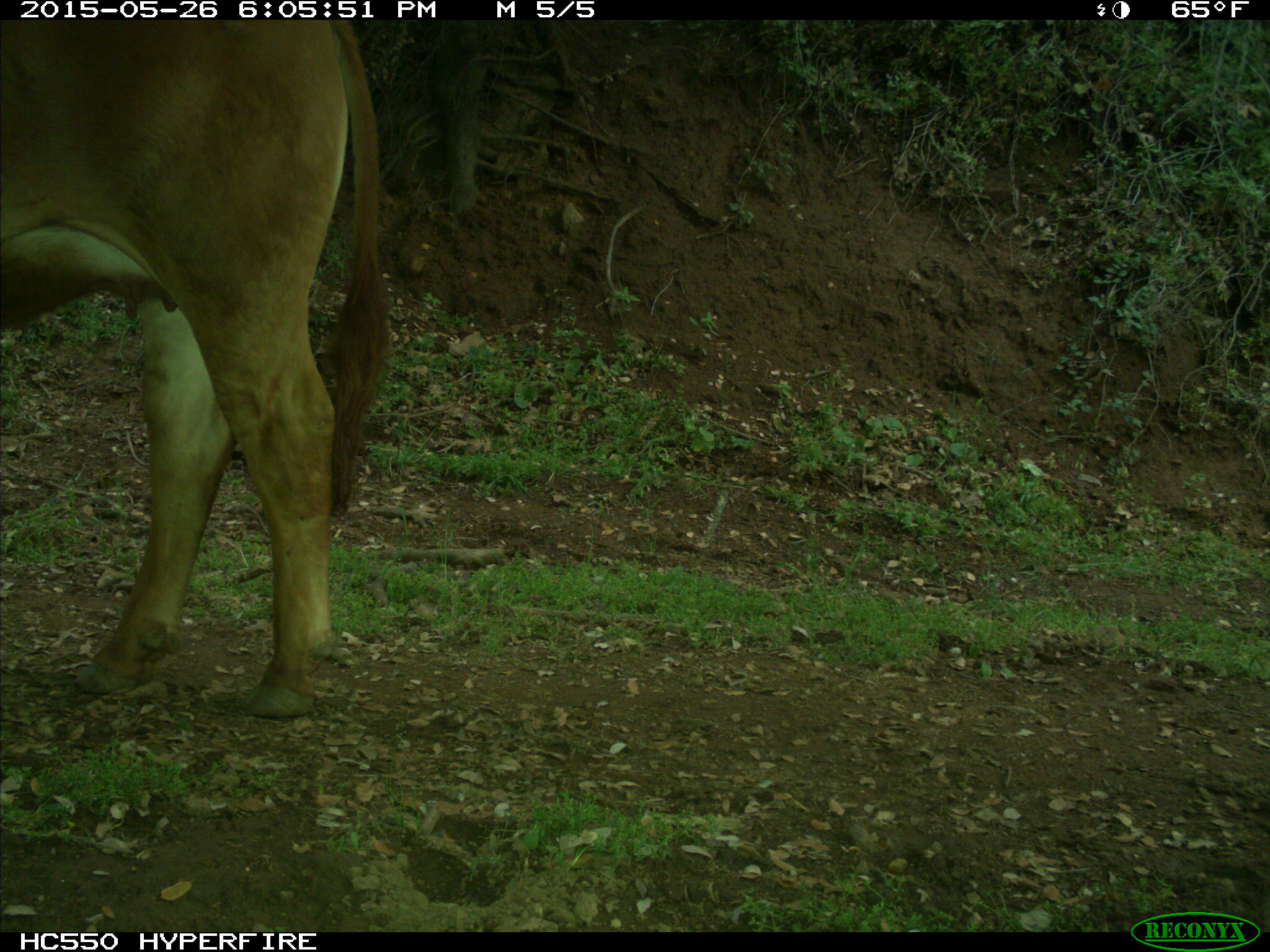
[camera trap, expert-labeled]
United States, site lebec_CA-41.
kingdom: Animalia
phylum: Chordata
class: Mammalia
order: Artiodactyla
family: Bovidae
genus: Bos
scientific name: Bos taurus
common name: domestic cow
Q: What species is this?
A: Bos taurus (domestic cow).